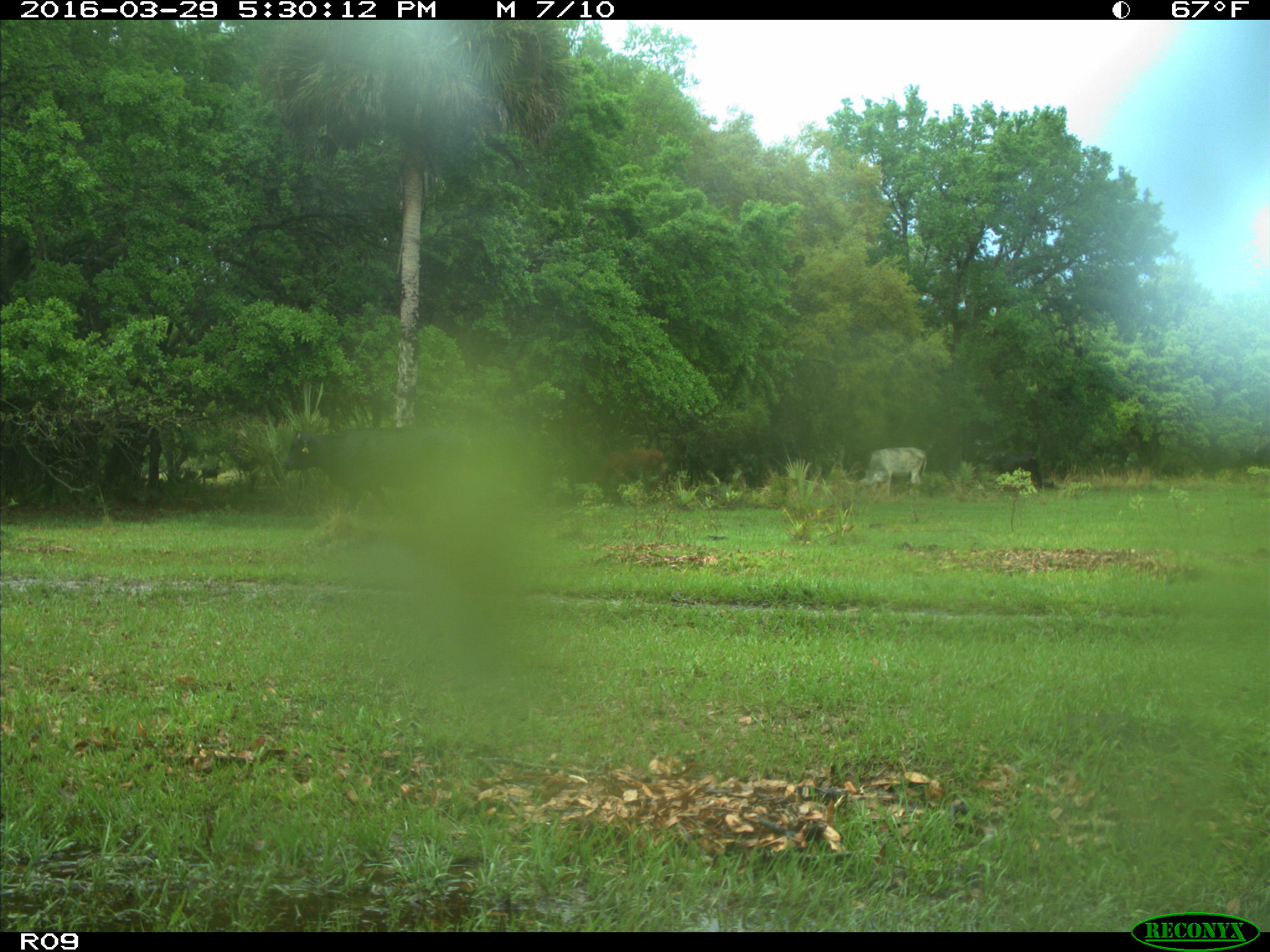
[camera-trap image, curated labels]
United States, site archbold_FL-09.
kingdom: Animalia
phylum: Chordata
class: Mammalia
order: Artiodactyla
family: Bovidae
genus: Bos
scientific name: Bos taurus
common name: domestic cow